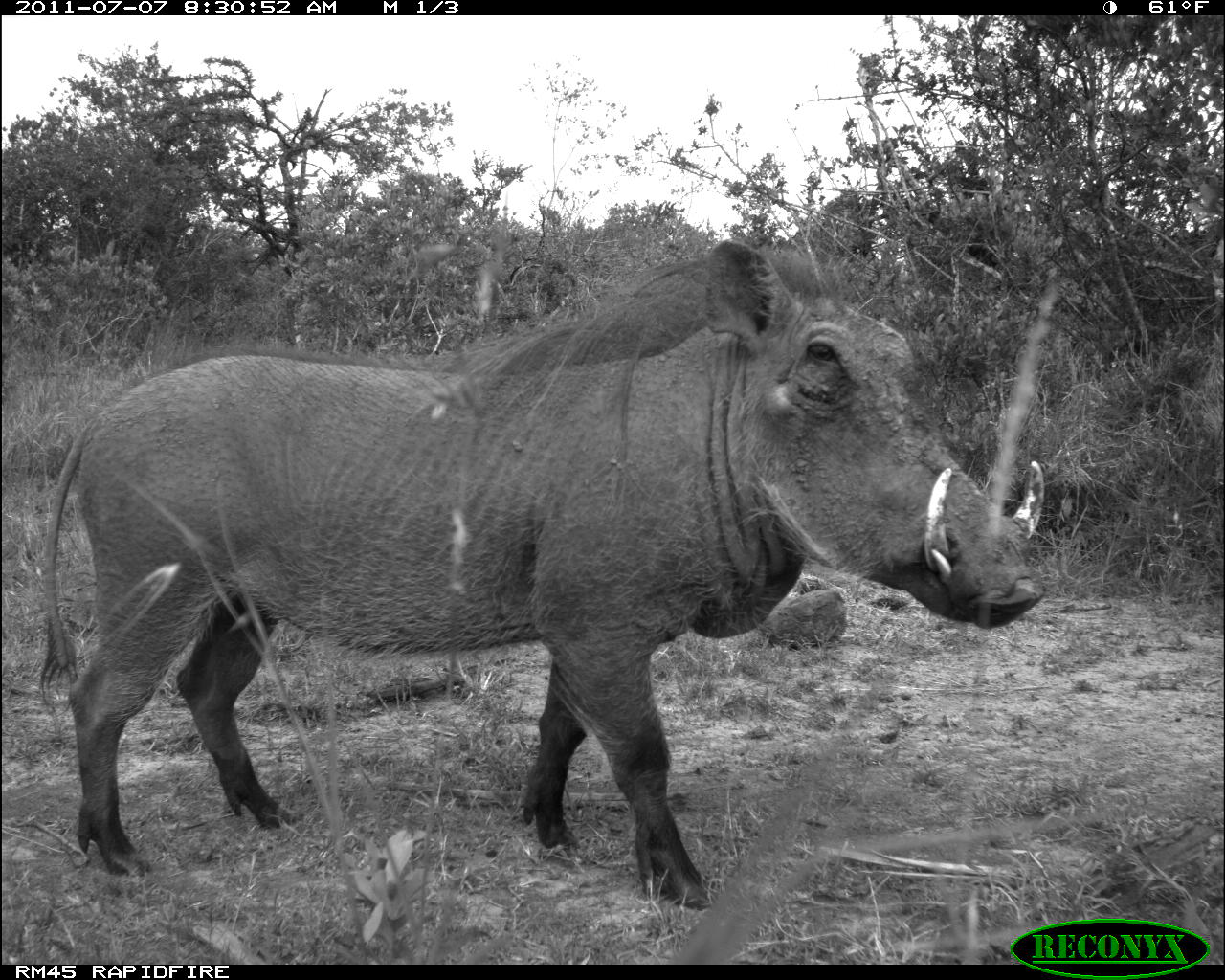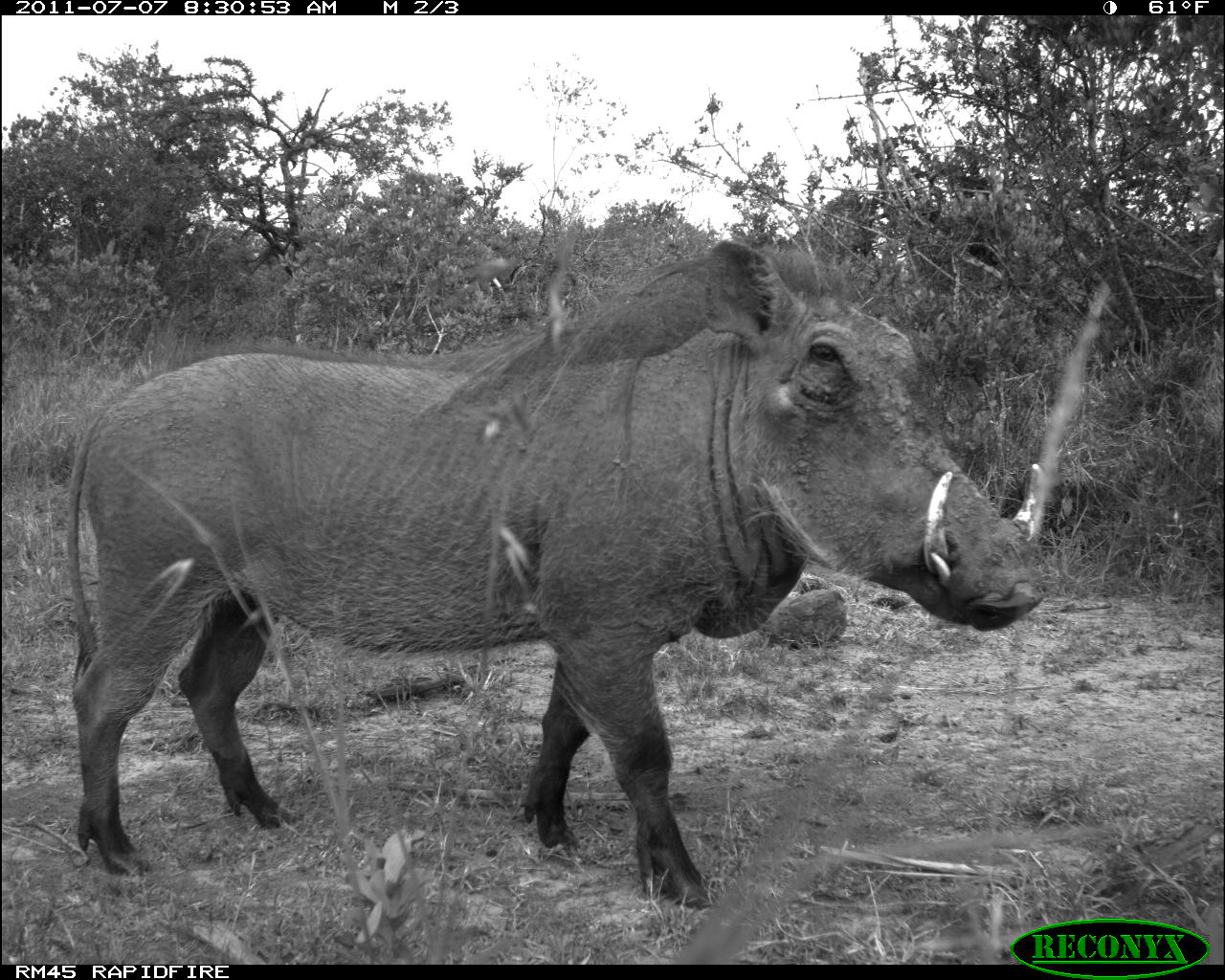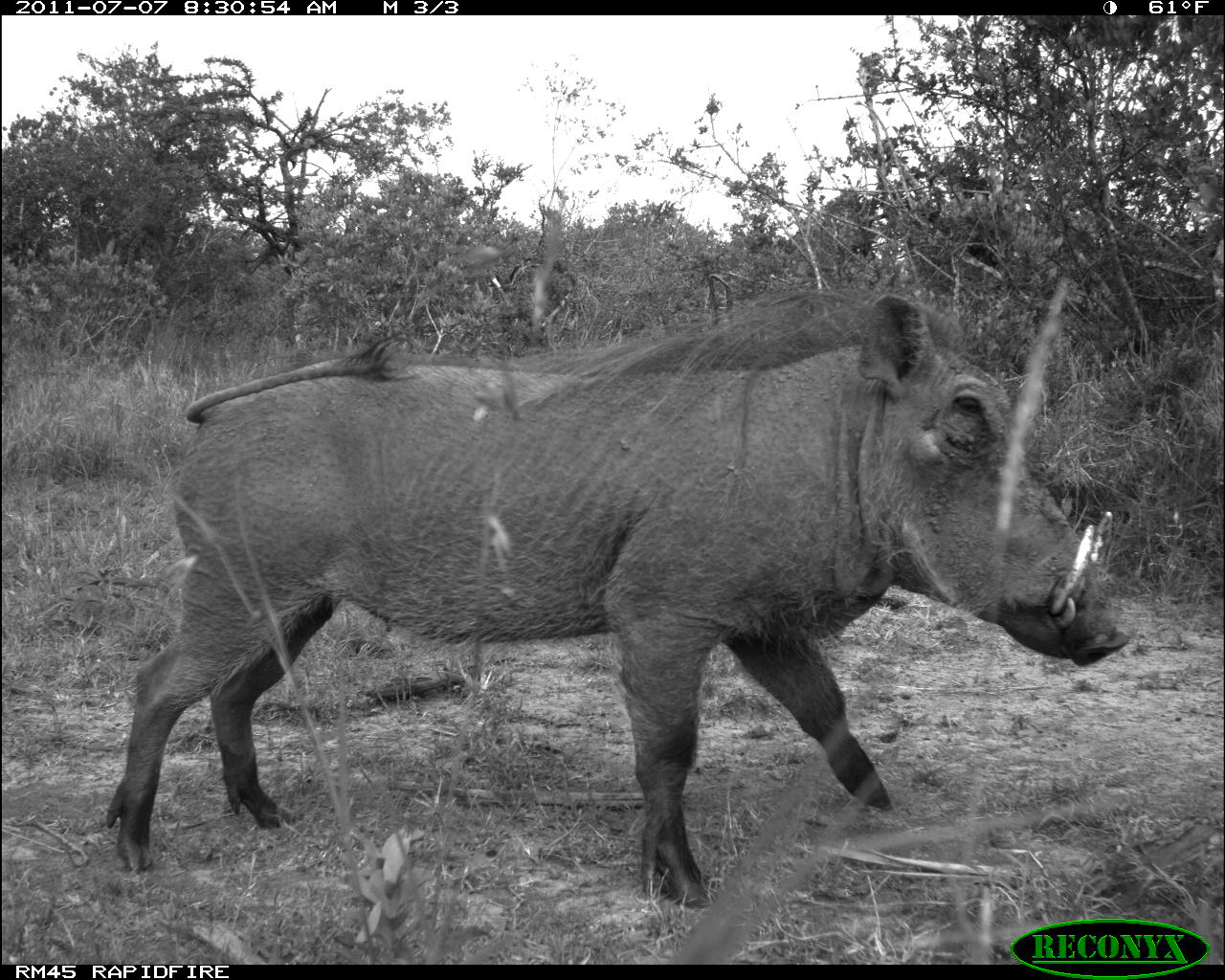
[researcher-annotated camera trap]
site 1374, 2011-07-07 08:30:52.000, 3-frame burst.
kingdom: Animalia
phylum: Chordata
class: Mammalia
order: Artiodactyla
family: Suidae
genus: Phacochoerus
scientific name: Phacochoerus africanus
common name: common warthog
Phacochoerus africanus (common warthog), count 1.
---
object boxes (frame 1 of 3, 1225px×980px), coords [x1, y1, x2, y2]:
phacochoerus africanus: [38, 240, 1047, 908]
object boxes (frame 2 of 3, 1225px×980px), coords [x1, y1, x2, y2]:
phacochoerus africanus: [59, 237, 1047, 910]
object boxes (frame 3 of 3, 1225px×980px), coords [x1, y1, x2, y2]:
phacochoerus africanus: [100, 289, 1134, 911]